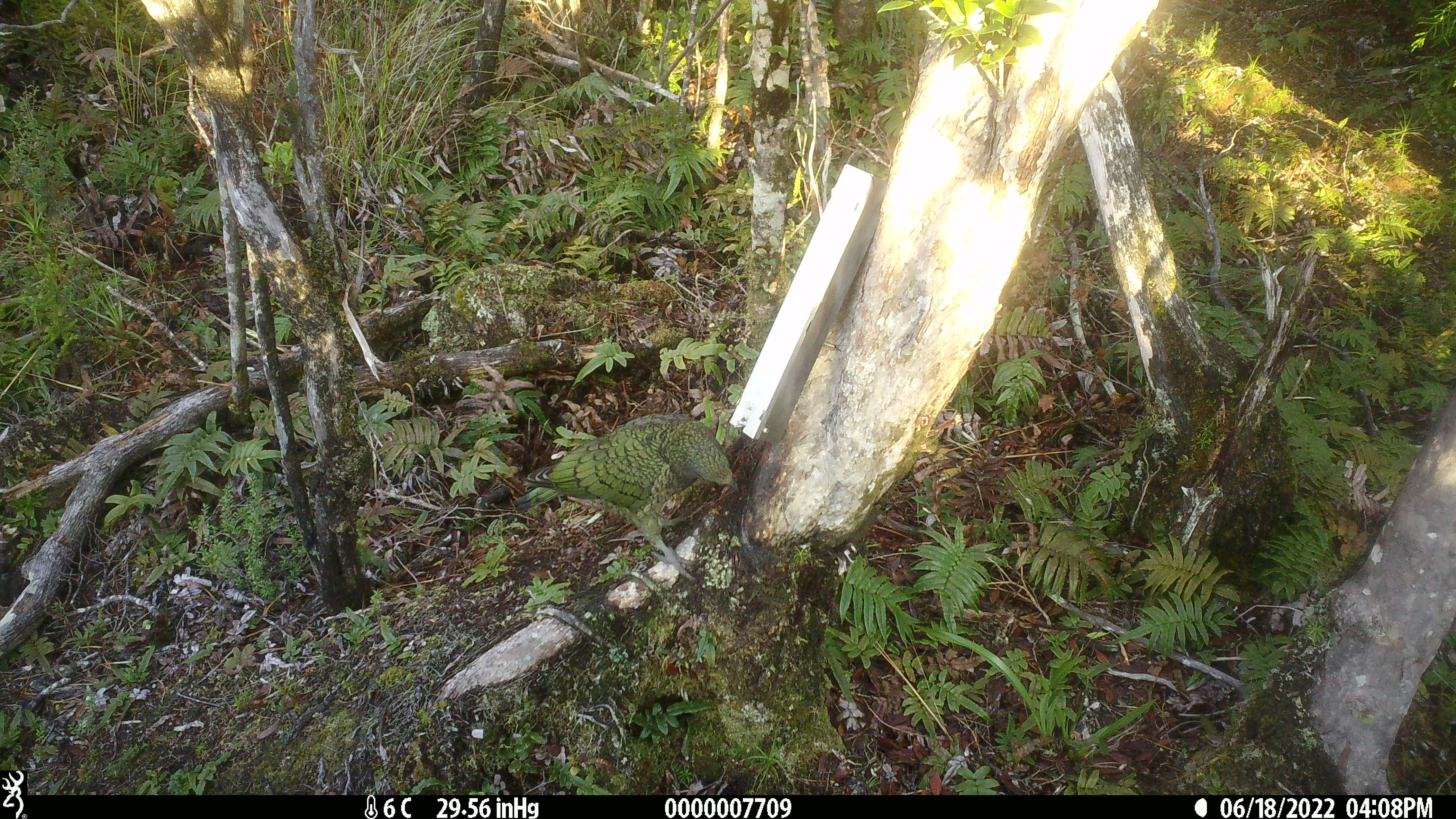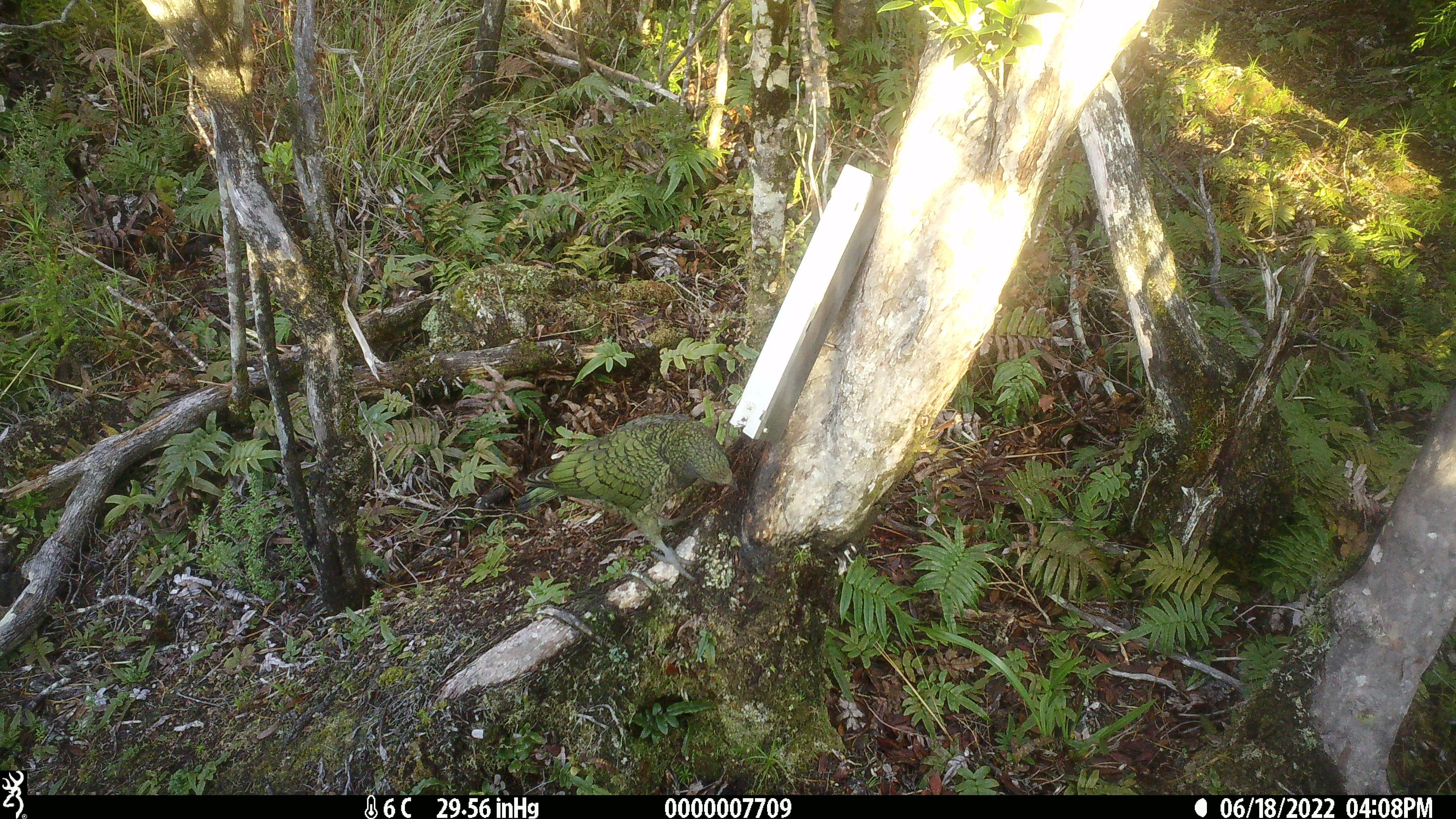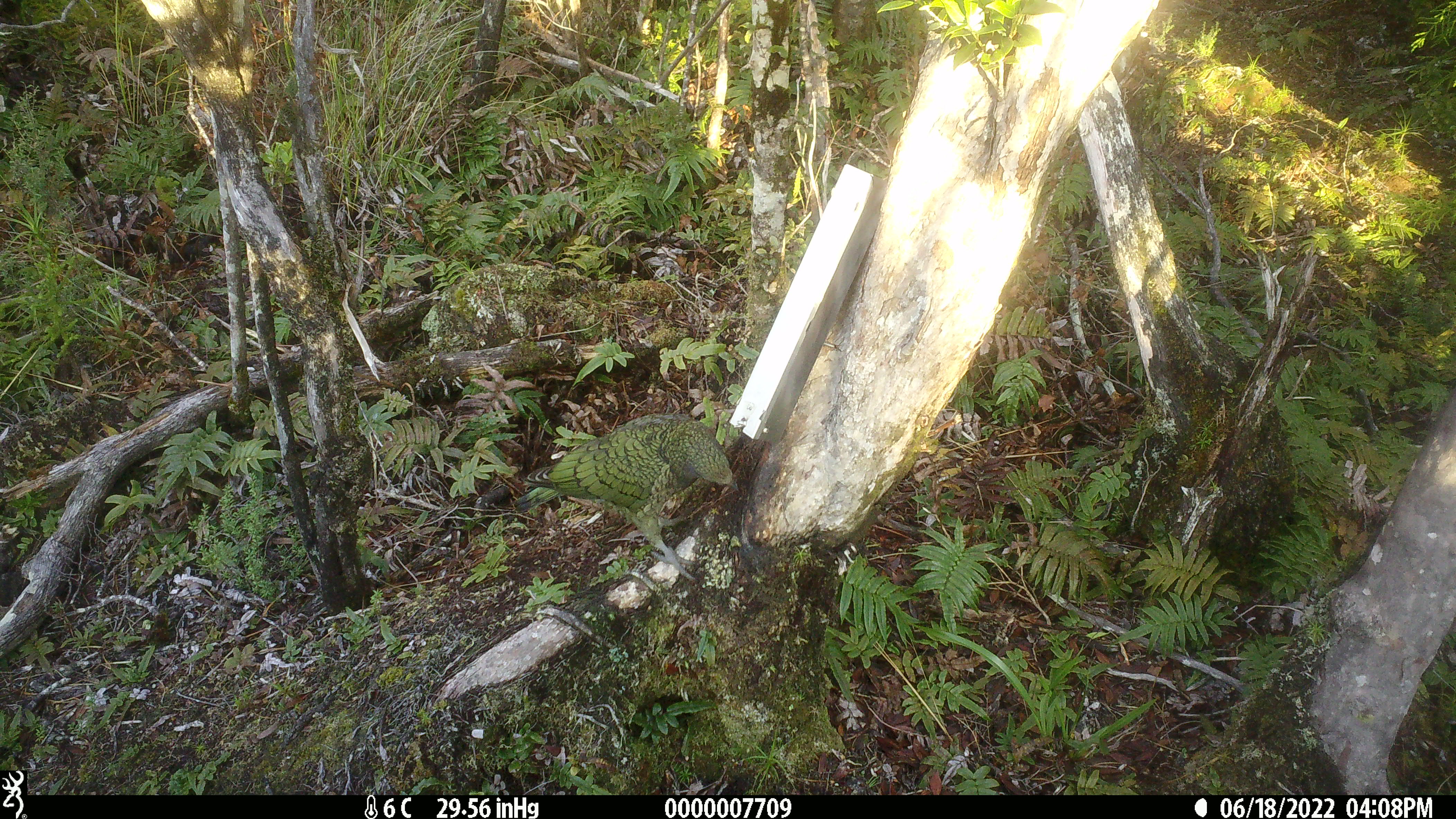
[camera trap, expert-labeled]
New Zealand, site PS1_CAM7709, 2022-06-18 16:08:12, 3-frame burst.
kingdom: Animalia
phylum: Chordata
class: Aves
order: Psittaciformes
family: Strigopidae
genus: Nestor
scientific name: Nestor notabilis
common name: kea